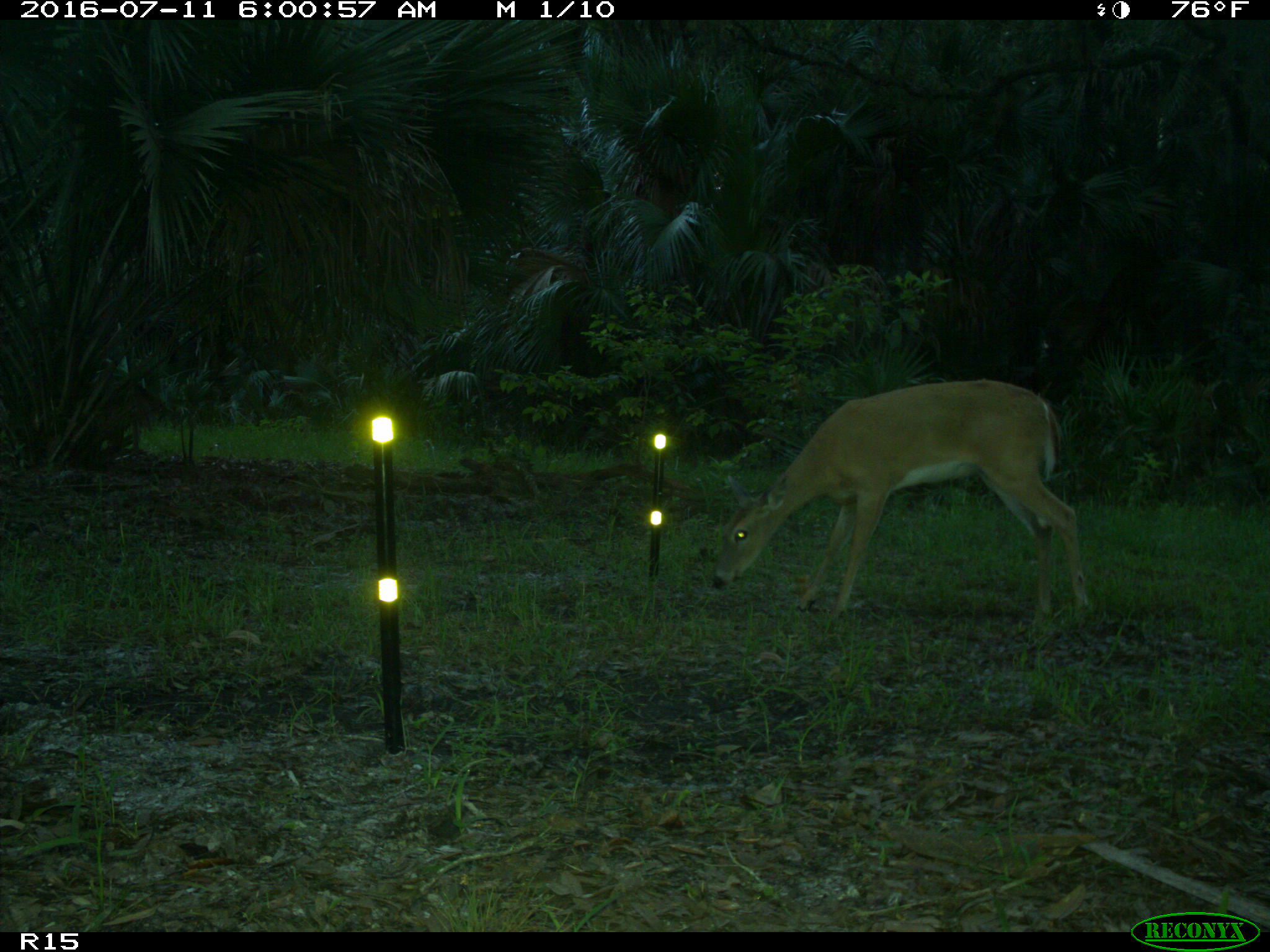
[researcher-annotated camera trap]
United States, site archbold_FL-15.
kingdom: Animalia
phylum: Chordata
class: Mammalia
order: Artiodactyla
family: Cervidae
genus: Odocoileus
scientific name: Odocoileus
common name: deer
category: unidentified deer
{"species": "unidentified deer (deer) (Odocoileus)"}